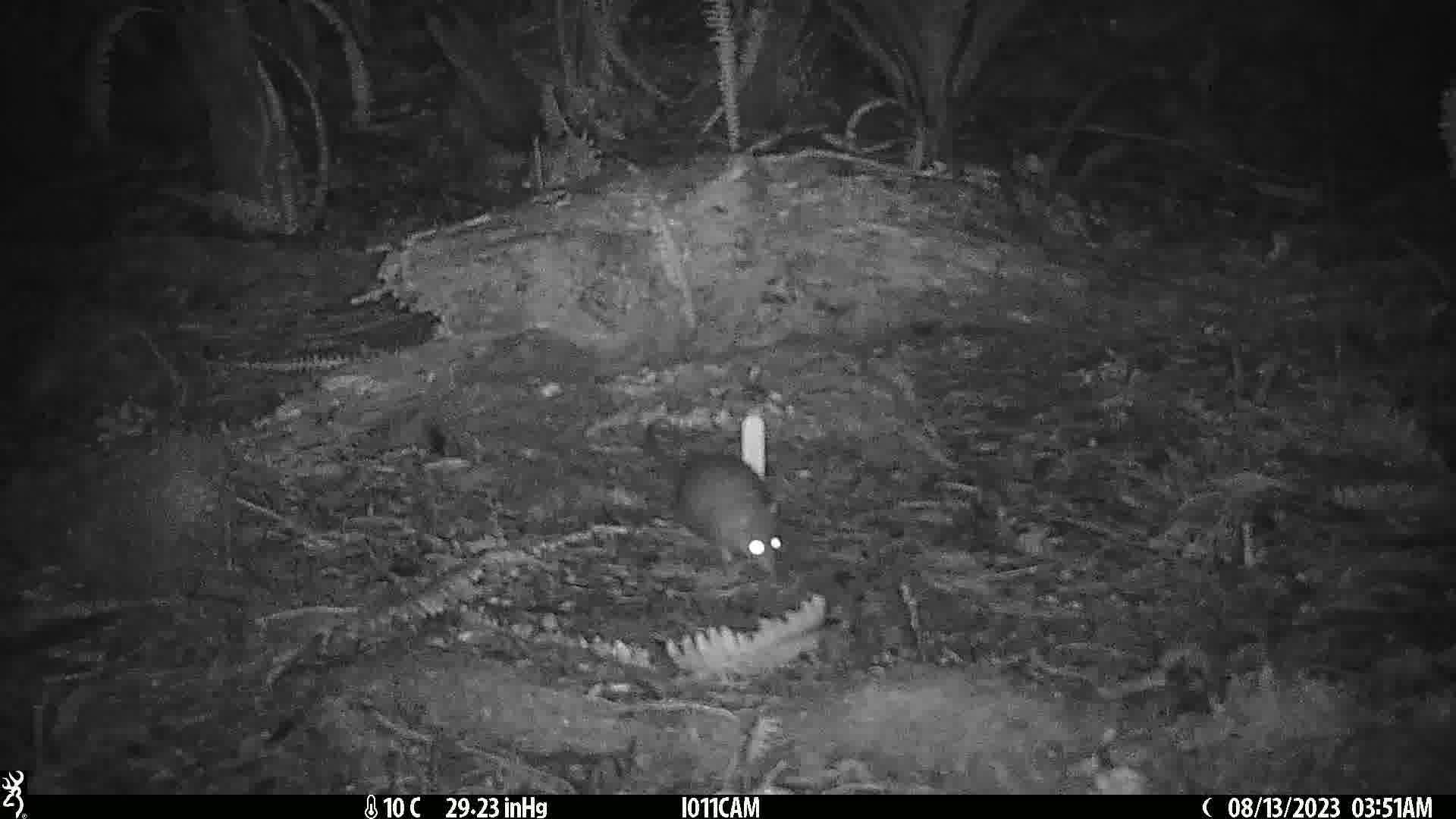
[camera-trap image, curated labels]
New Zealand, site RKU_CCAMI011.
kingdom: Animalia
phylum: Chordata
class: Mammalia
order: Rodentia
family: Muridae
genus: Rattus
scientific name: Rattus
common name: rat